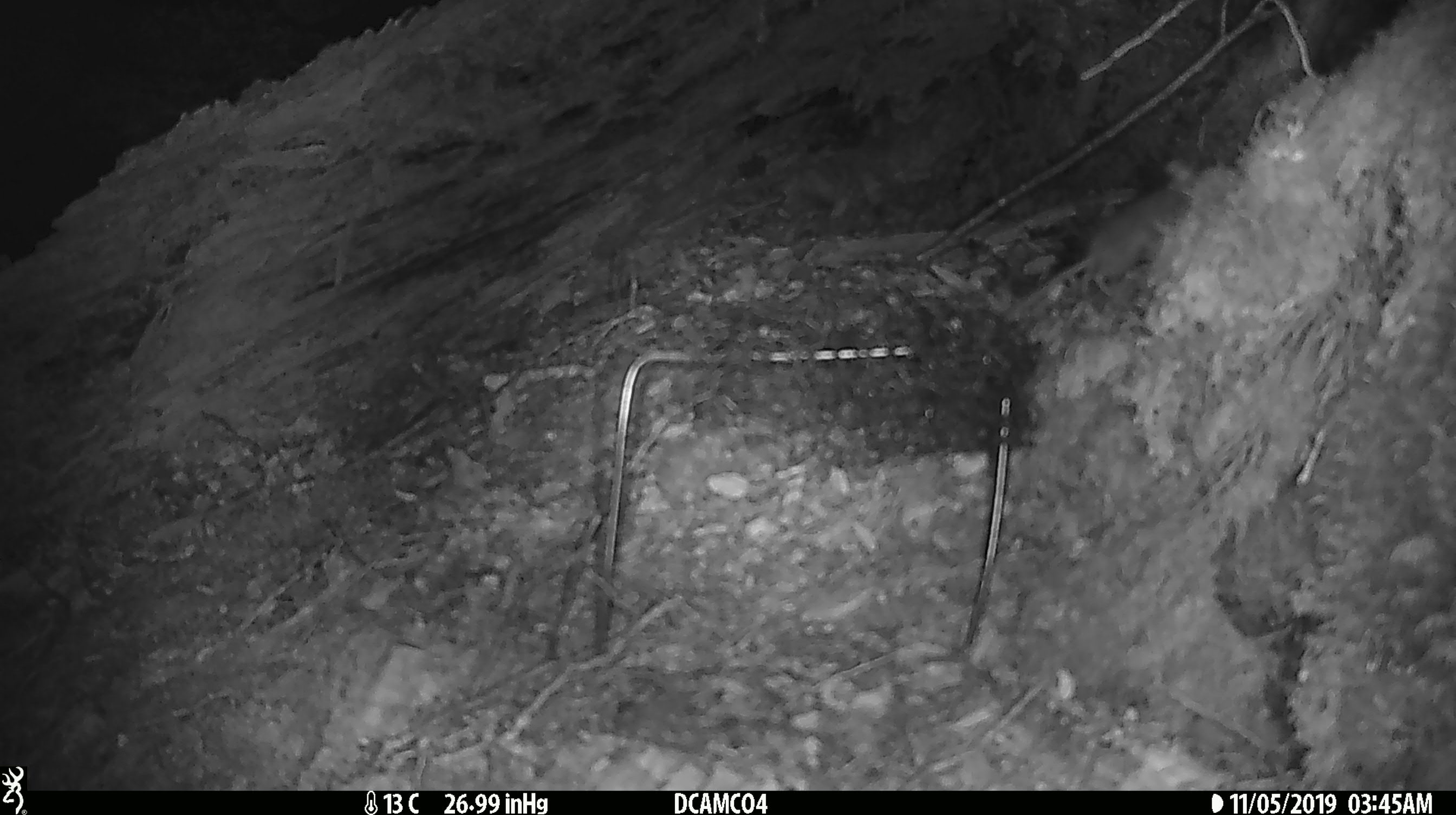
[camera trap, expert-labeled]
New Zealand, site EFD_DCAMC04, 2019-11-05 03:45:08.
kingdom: Animalia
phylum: Chordata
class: Mammalia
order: Rodentia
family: Muridae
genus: Mus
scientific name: Mus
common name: mouse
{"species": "mouse (Mus)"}